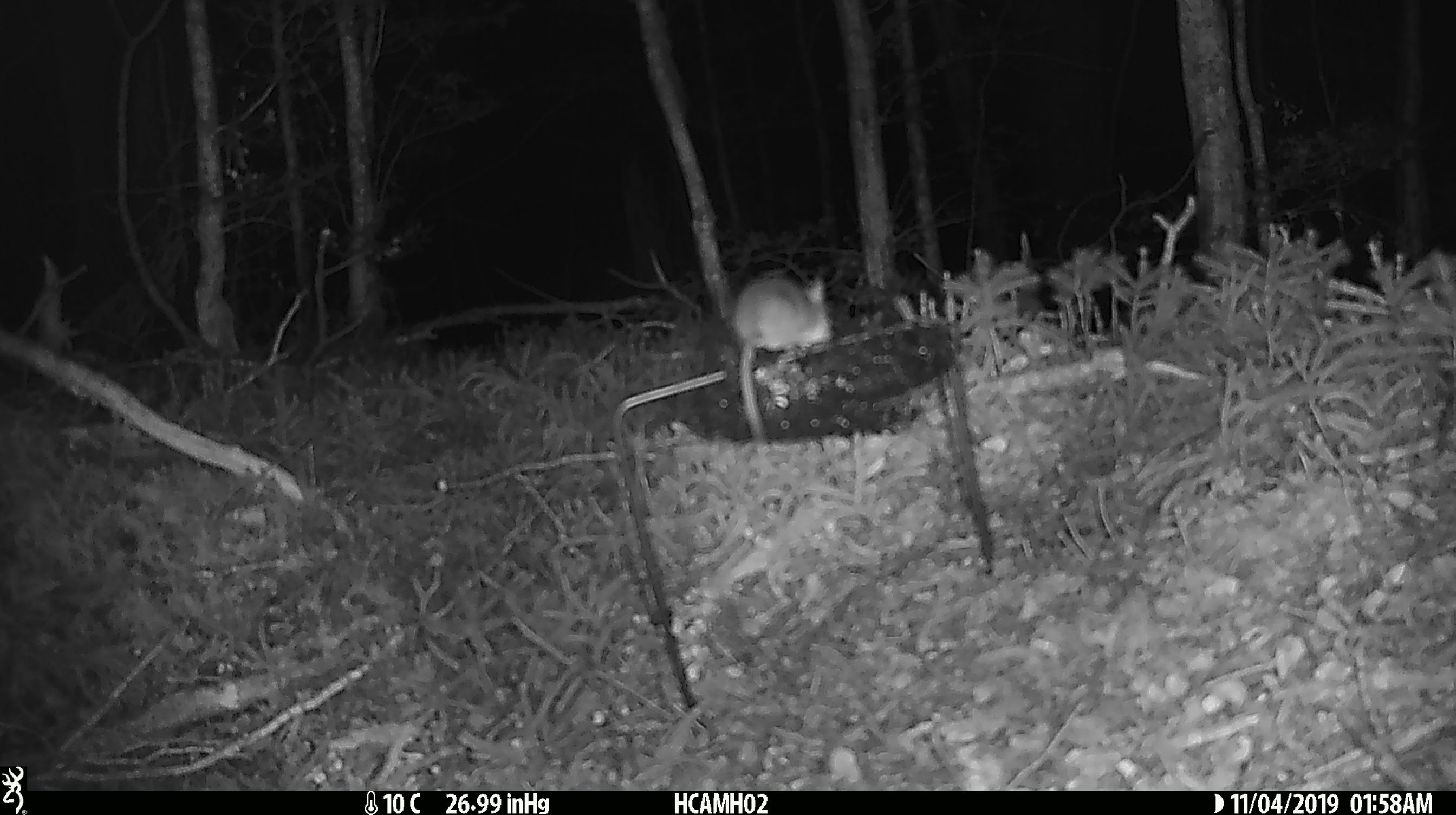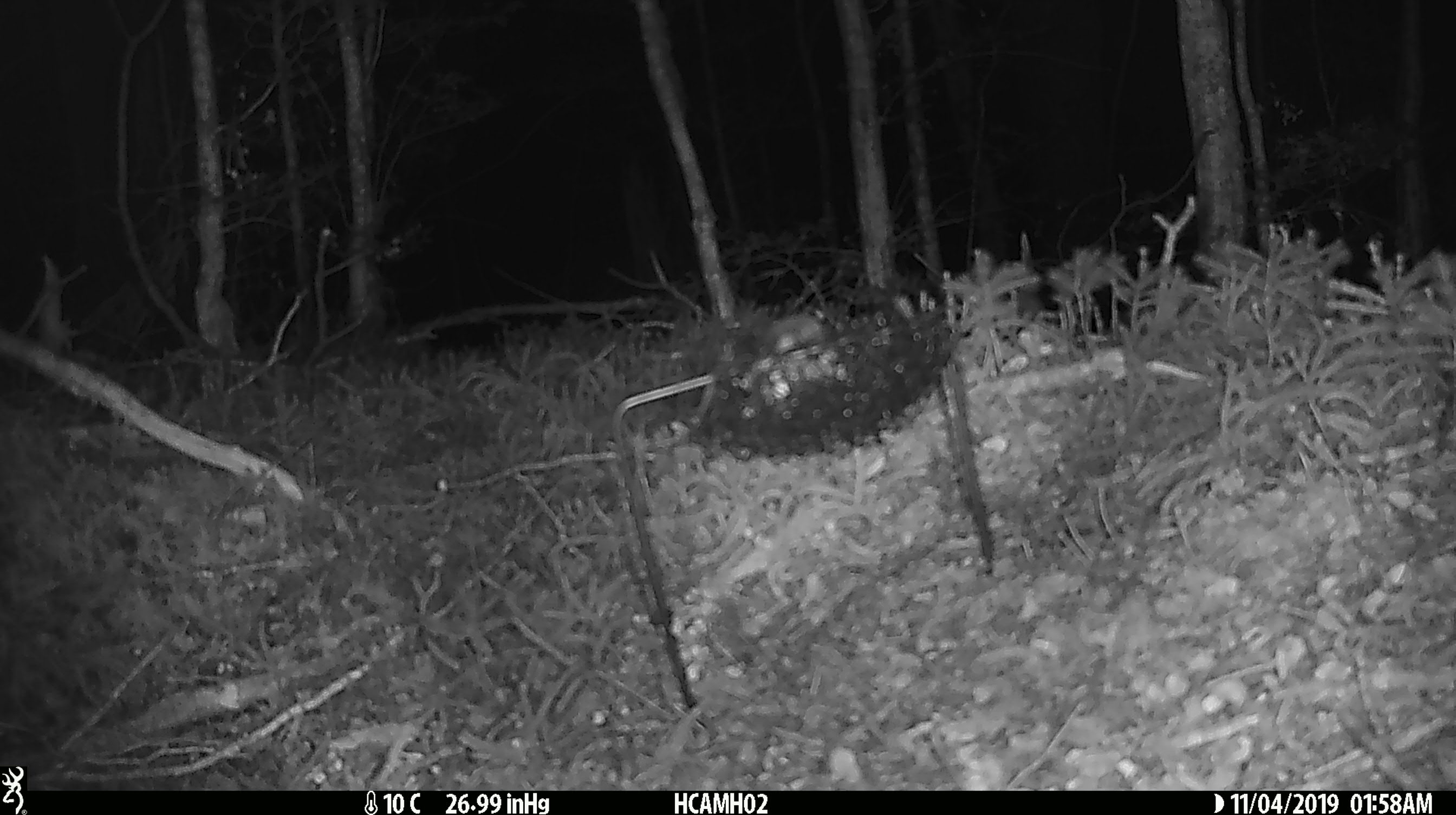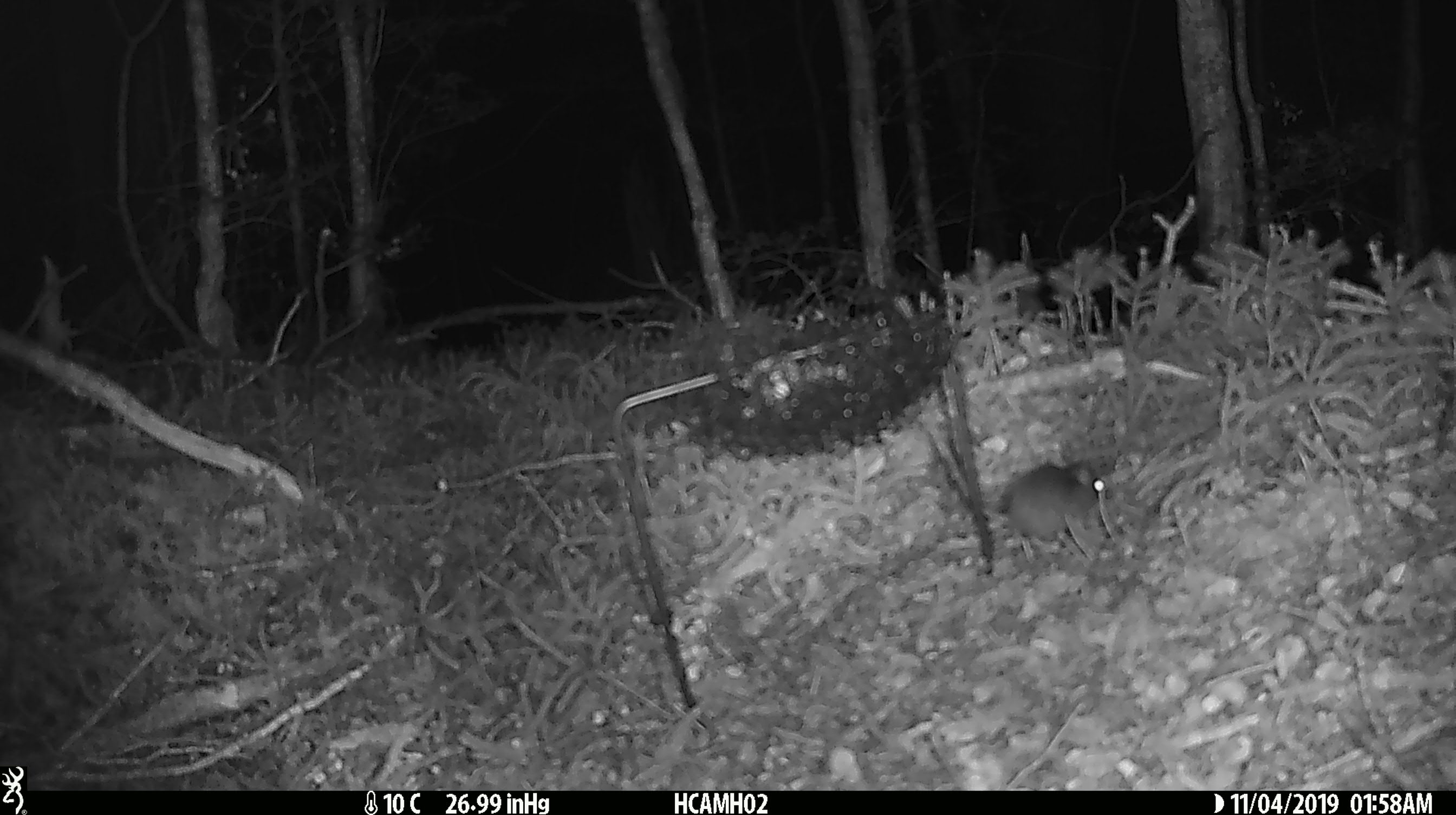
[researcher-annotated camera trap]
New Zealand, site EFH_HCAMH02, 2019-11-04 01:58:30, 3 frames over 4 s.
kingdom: Animalia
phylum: Chordata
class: Mammalia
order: Rodentia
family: Muridae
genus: Mus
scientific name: Mus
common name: mouse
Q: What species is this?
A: Mouse (Mus).